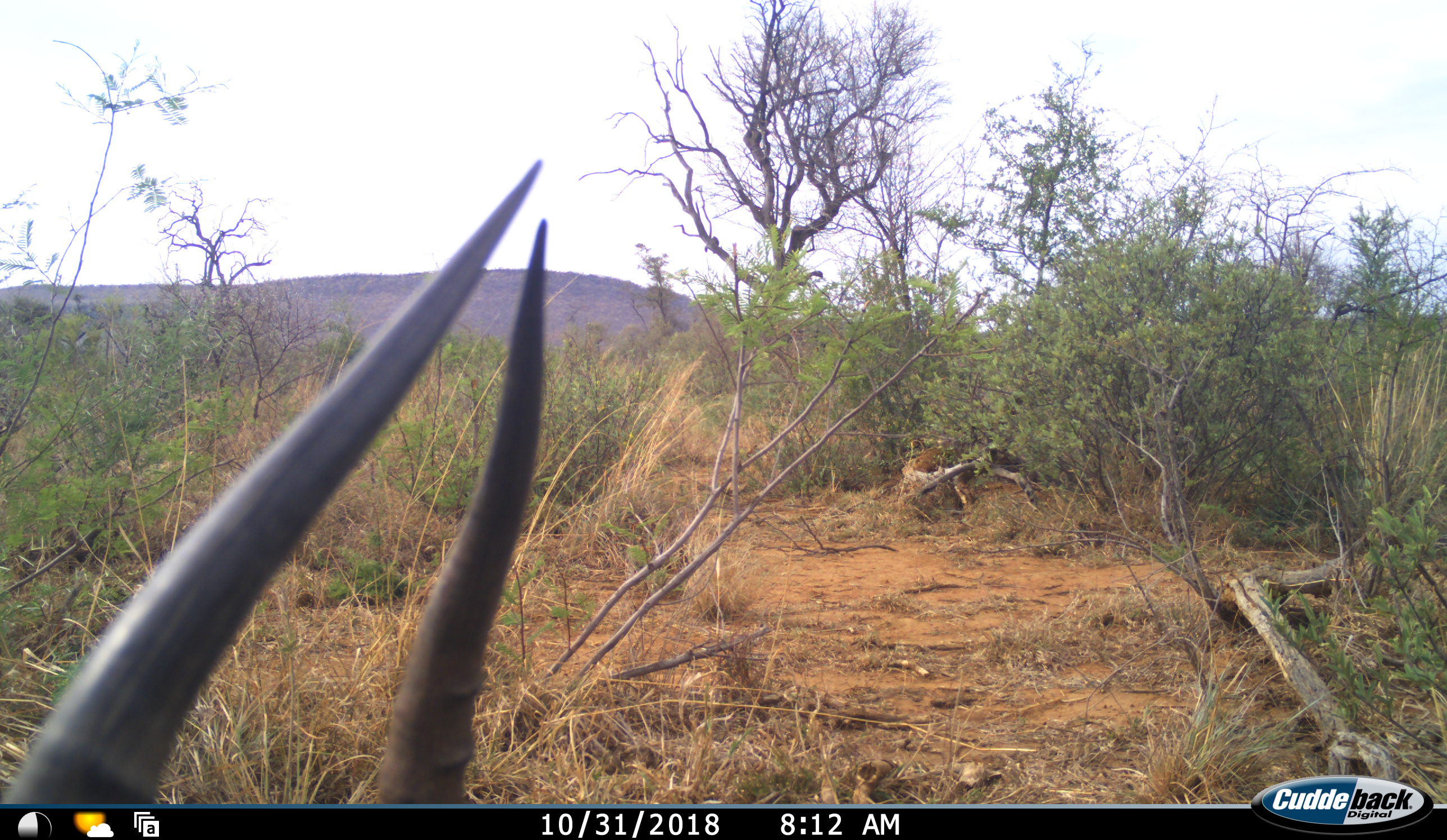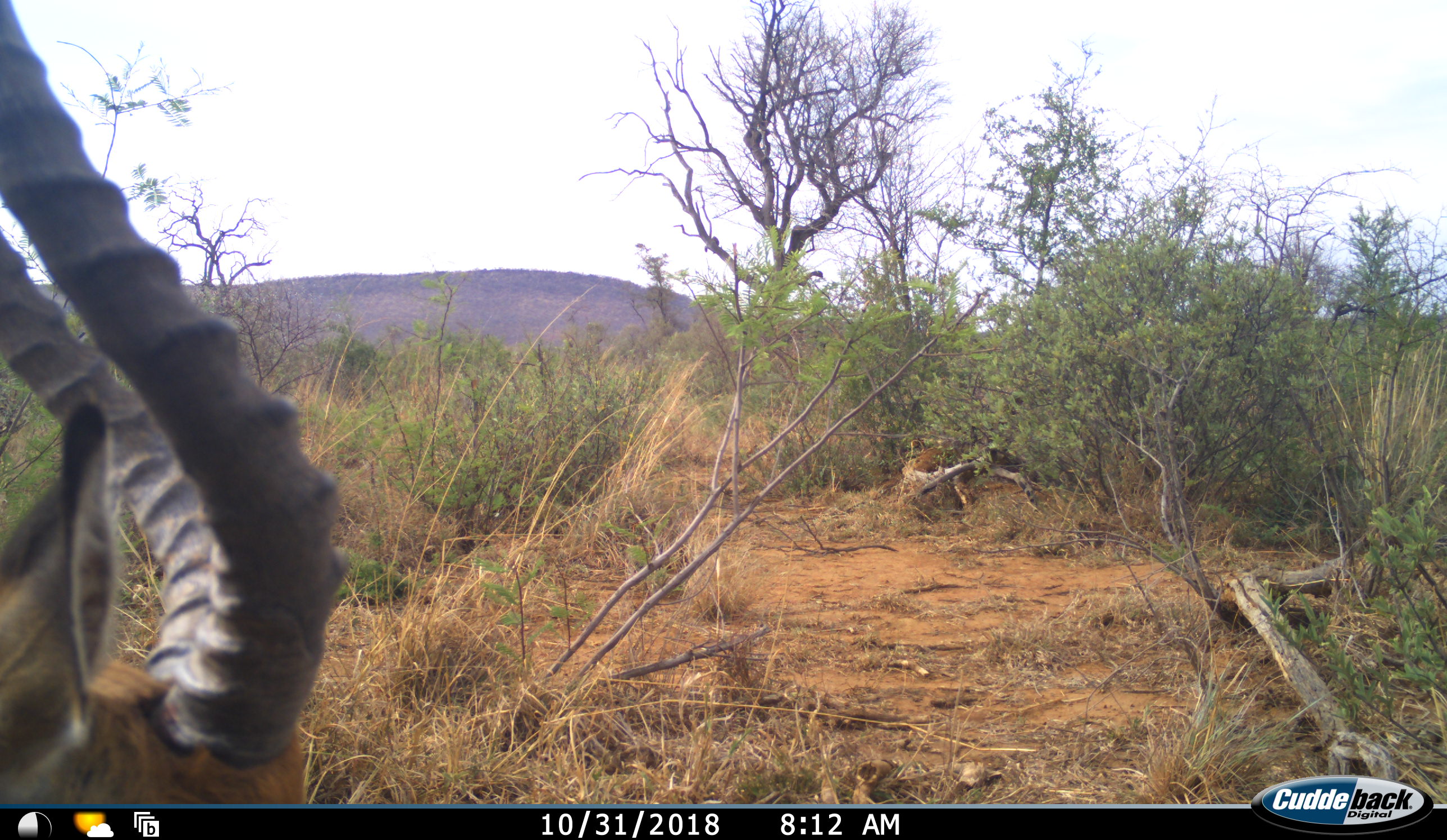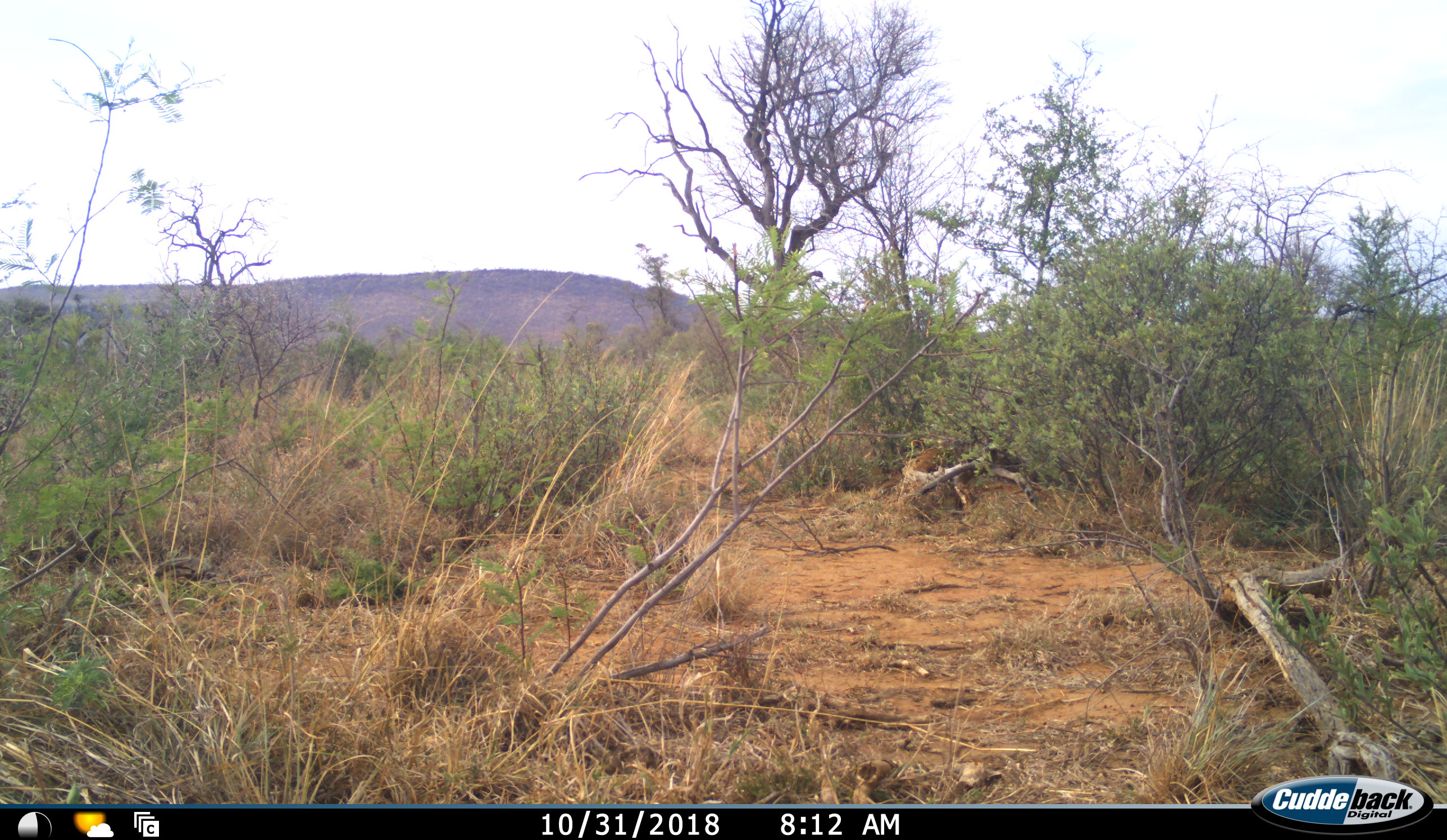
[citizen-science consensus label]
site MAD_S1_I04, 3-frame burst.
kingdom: Animalia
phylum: Chordata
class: Mammalia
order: Artiodactyla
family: Bovidae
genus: Aepyceros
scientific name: Aepyceros melampus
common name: impala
Impala (Aepyceros melampus), count 1. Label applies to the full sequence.